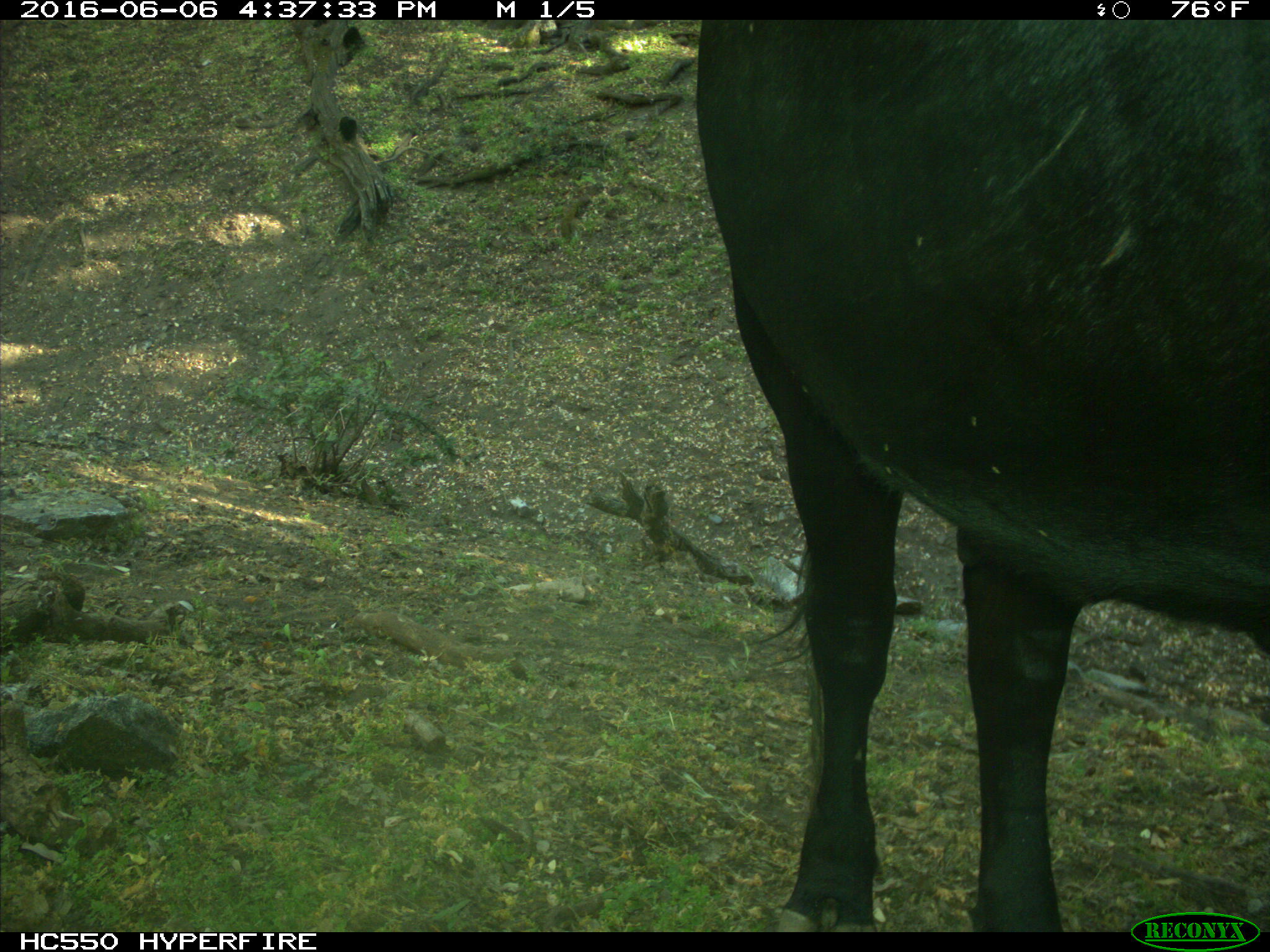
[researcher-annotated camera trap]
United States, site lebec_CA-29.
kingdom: Animalia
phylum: Chordata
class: Mammalia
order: Artiodactyla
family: Bovidae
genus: Bos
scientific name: Bos taurus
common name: domestic cow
Bos taurus (domestic cow).